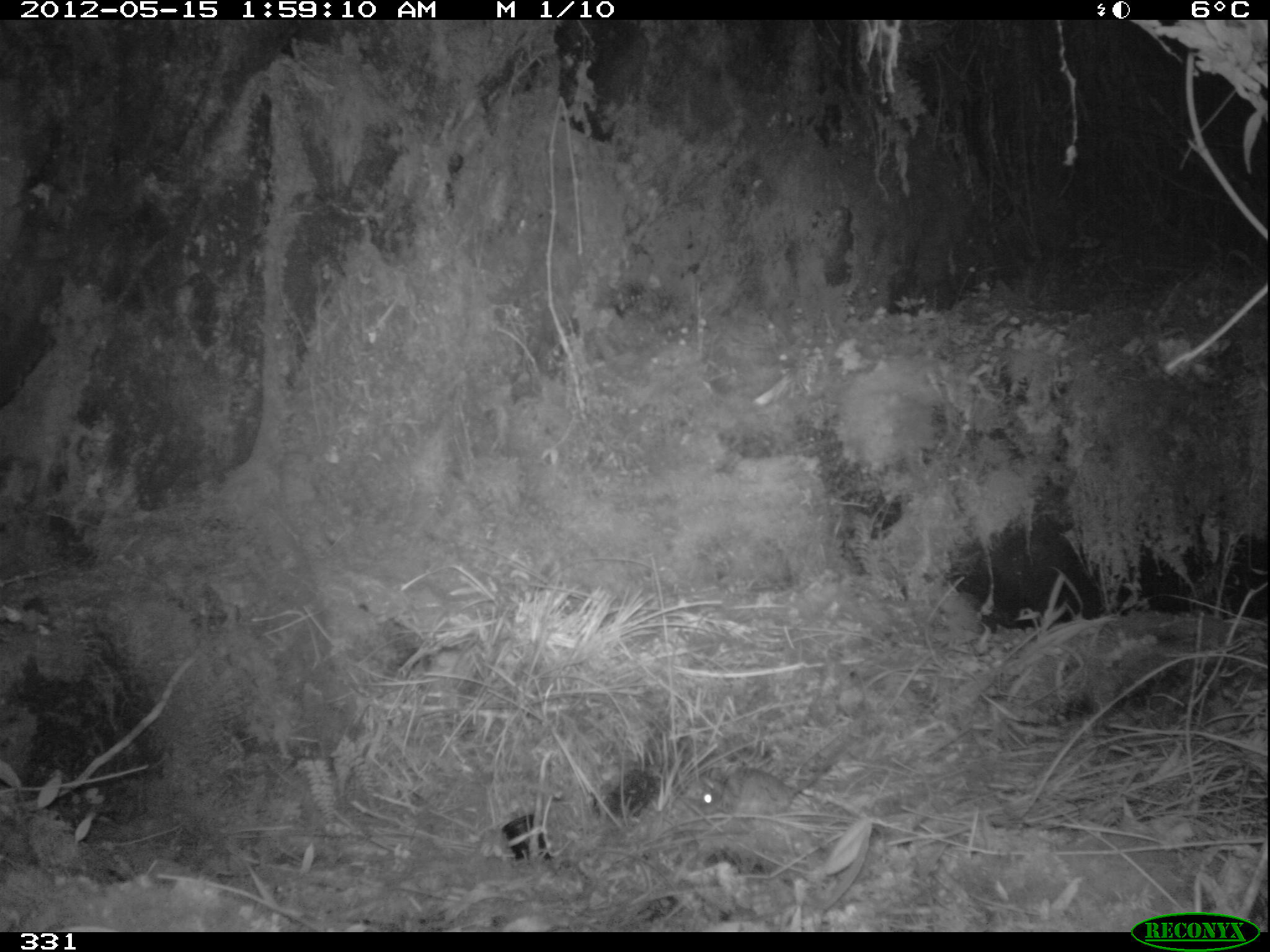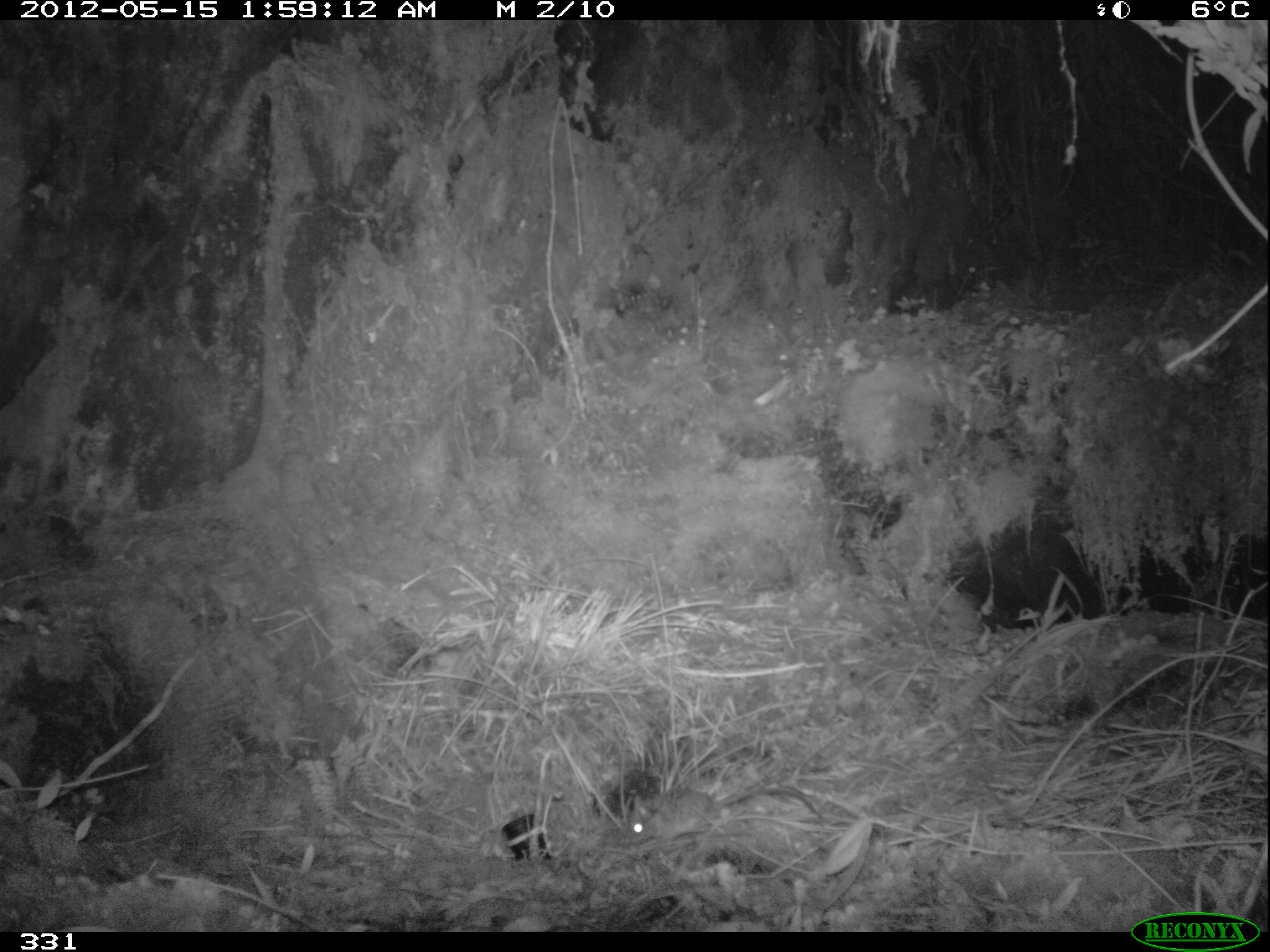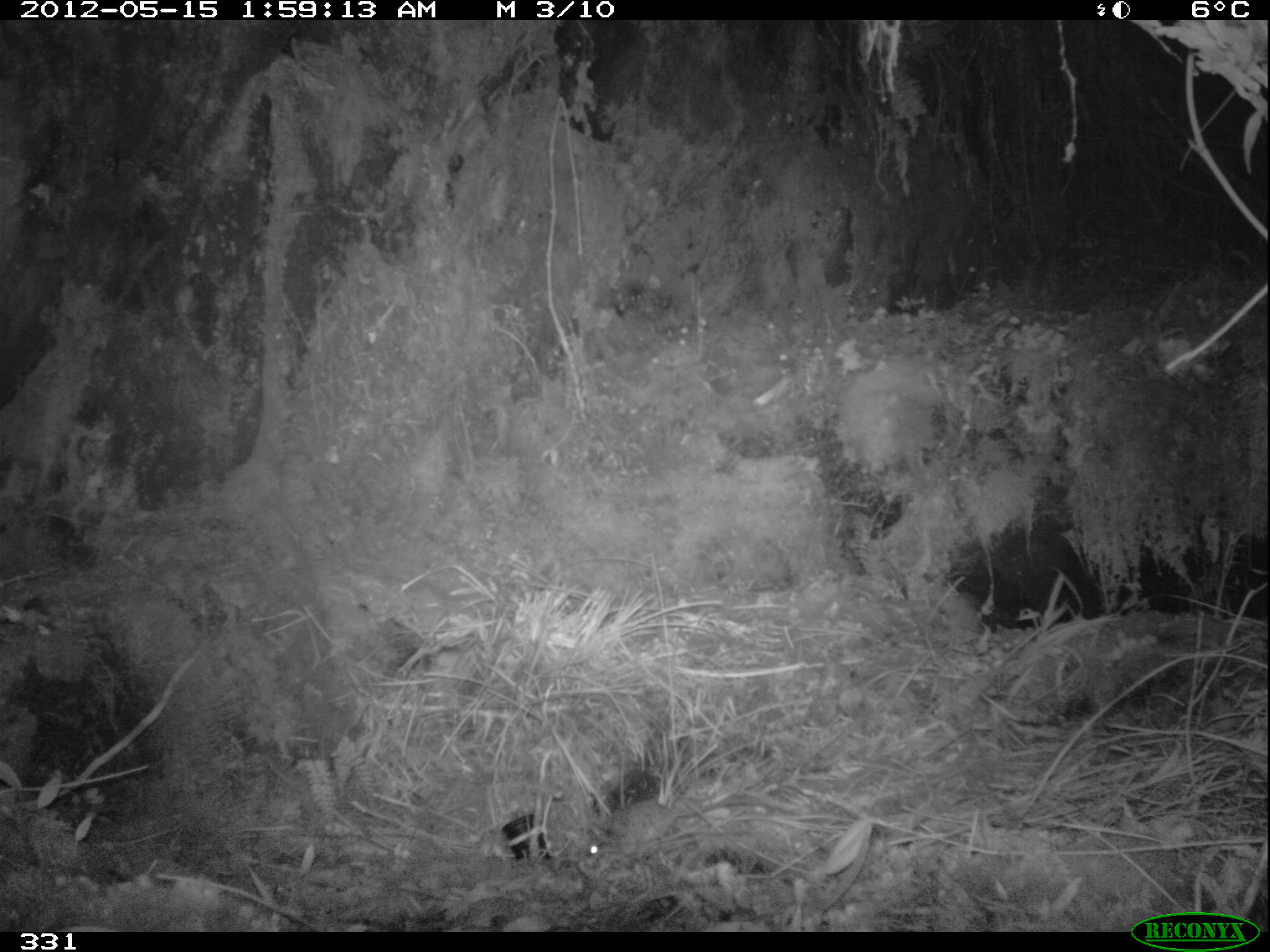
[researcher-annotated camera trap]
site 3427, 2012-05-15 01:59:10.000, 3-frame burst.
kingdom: Animalia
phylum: Chordata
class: Mammalia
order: Rodentia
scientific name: Rodentia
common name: rodents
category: unknown rodent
Unknown rodent (rodents) (Rodentia).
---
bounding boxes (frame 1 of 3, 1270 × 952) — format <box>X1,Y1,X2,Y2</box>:
unknown rodent: <box>697,744,856,816</box>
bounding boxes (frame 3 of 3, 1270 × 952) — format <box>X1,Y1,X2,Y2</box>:
unknown rodent: <box>582,799,811,871</box>